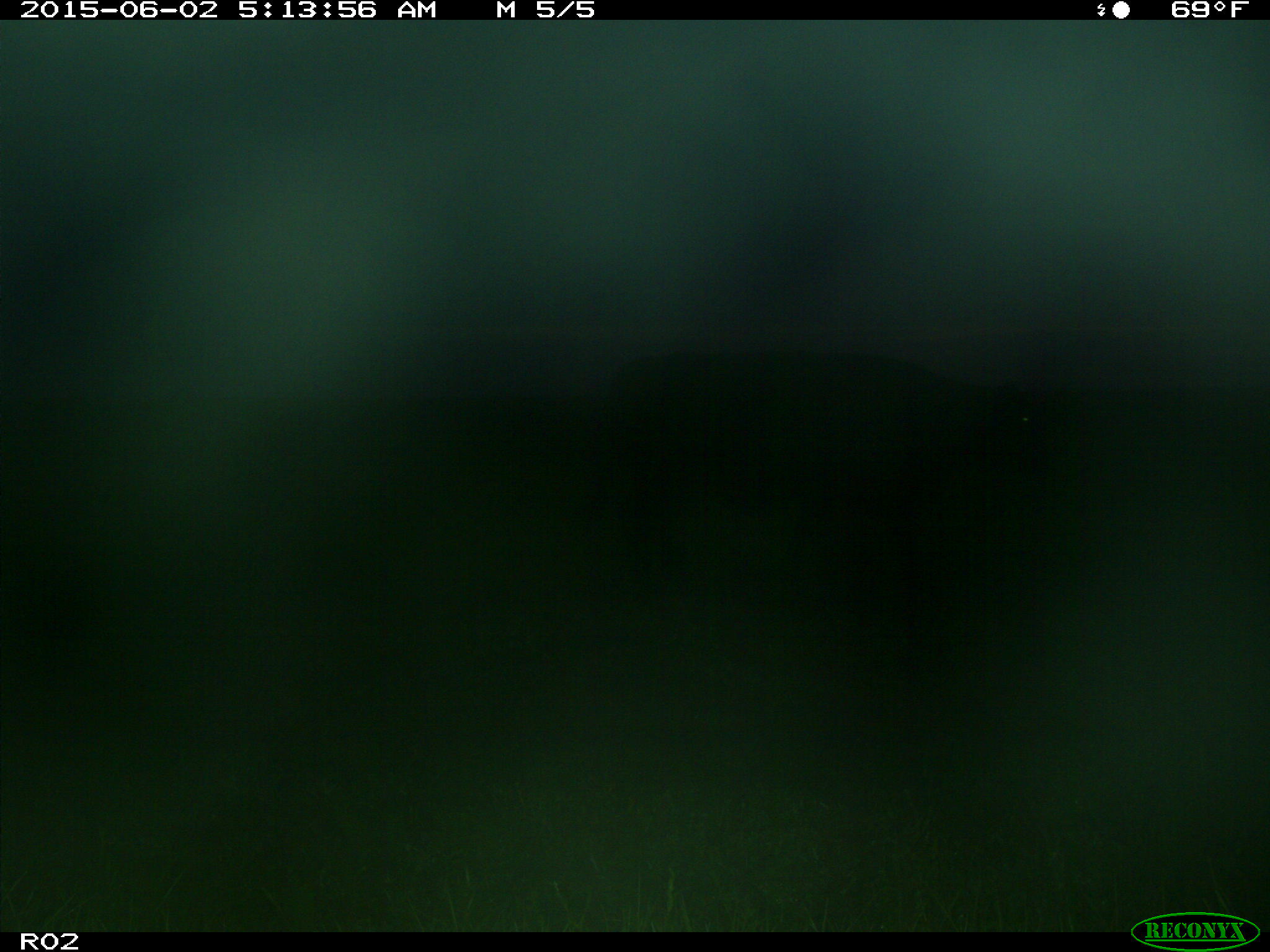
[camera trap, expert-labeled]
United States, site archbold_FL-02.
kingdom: Animalia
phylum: Chordata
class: Mammalia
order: Artiodactyla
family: Bovidae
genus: Bos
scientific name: Bos taurus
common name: domestic cow